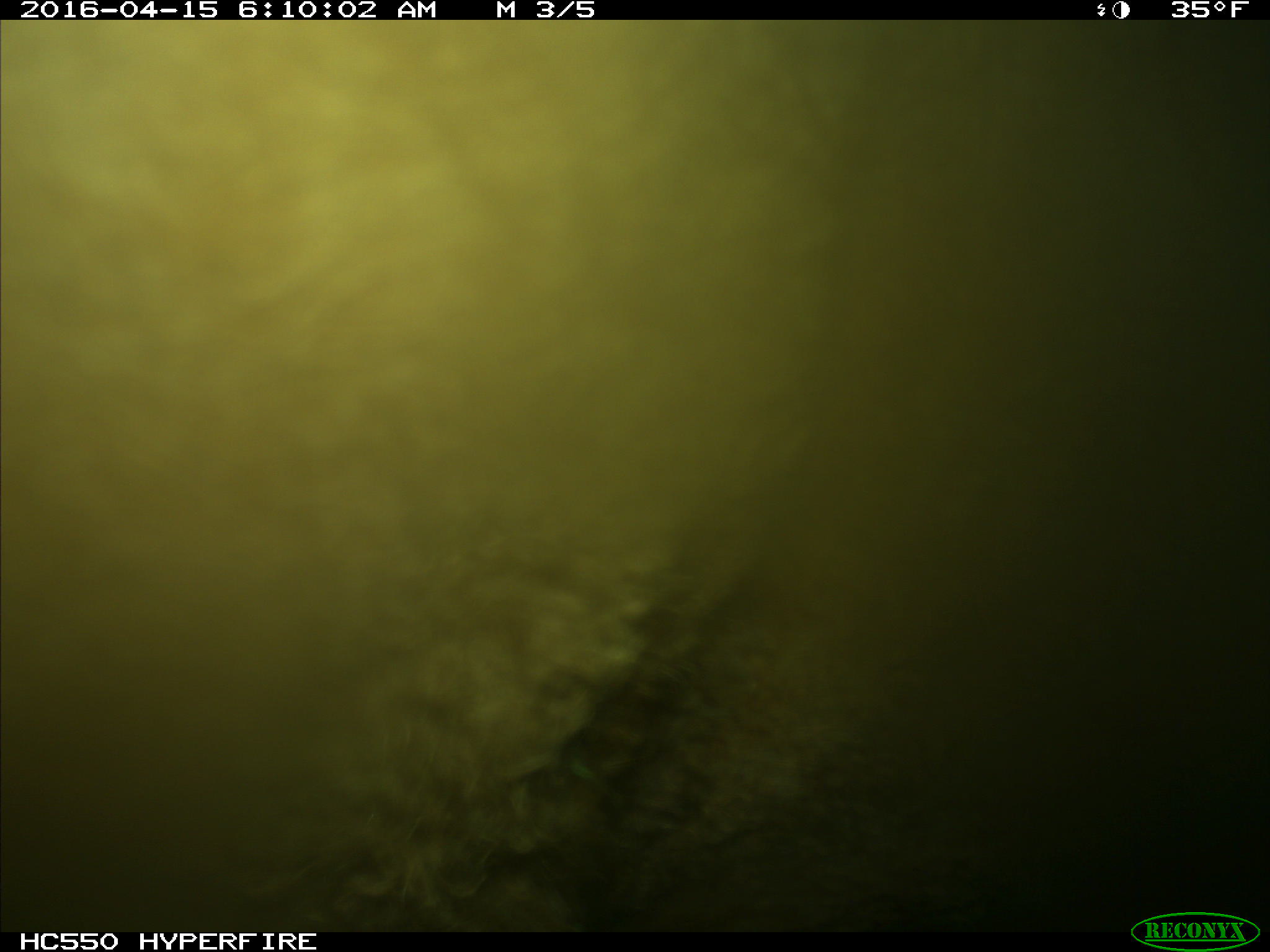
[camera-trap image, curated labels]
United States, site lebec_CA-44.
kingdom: Animalia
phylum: Chordata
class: Mammalia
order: Artiodactyla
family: Bovidae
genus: Bos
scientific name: Bos taurus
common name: domestic cow